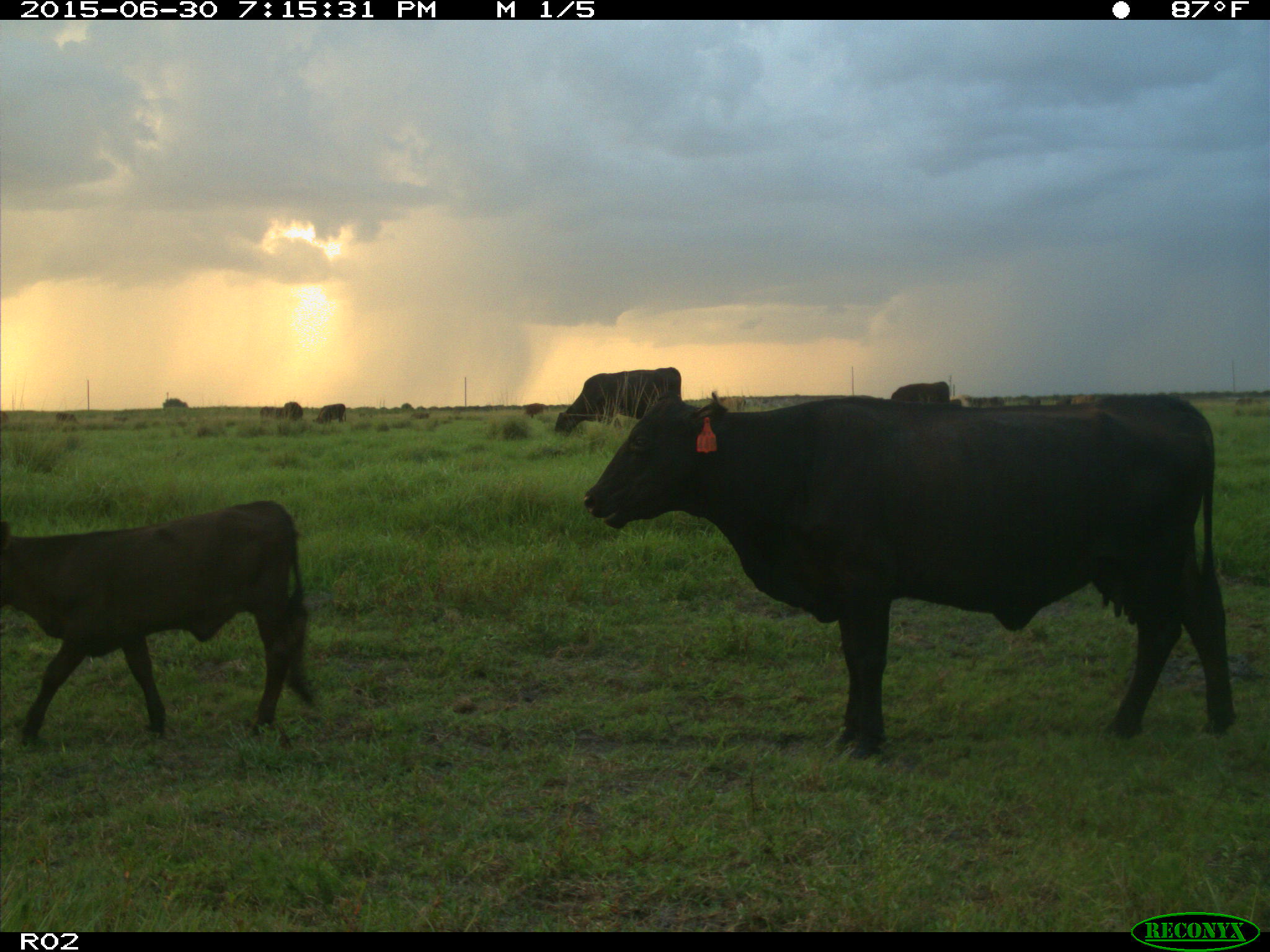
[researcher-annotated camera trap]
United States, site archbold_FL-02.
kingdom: Animalia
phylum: Chordata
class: Mammalia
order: Artiodactyla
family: Bovidae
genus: Bos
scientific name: Bos taurus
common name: domestic cow